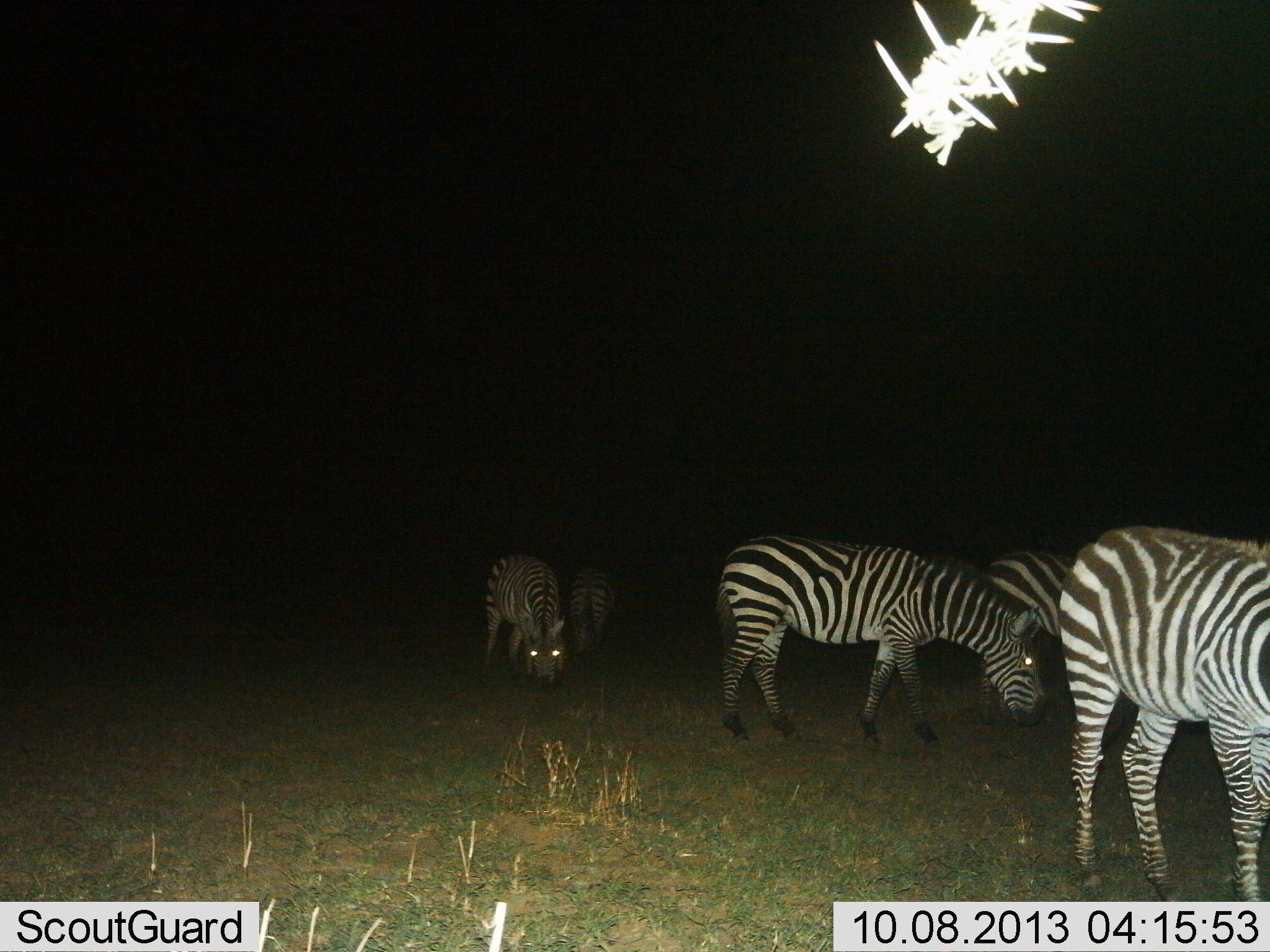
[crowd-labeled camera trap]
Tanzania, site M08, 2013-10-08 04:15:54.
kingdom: Animalia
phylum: Chordata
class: Mammalia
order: Perissodactyla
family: Equidae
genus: Equus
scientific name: Equus quagga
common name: plains zebra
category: zebra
Zebra (plains zebra) (Equus quagga), count 5. Behavior (volunteer vote fractions): standing 41%, resting 0%, moving 24%, interacting 6%. Young present (vote fraction): 0%. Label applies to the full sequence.